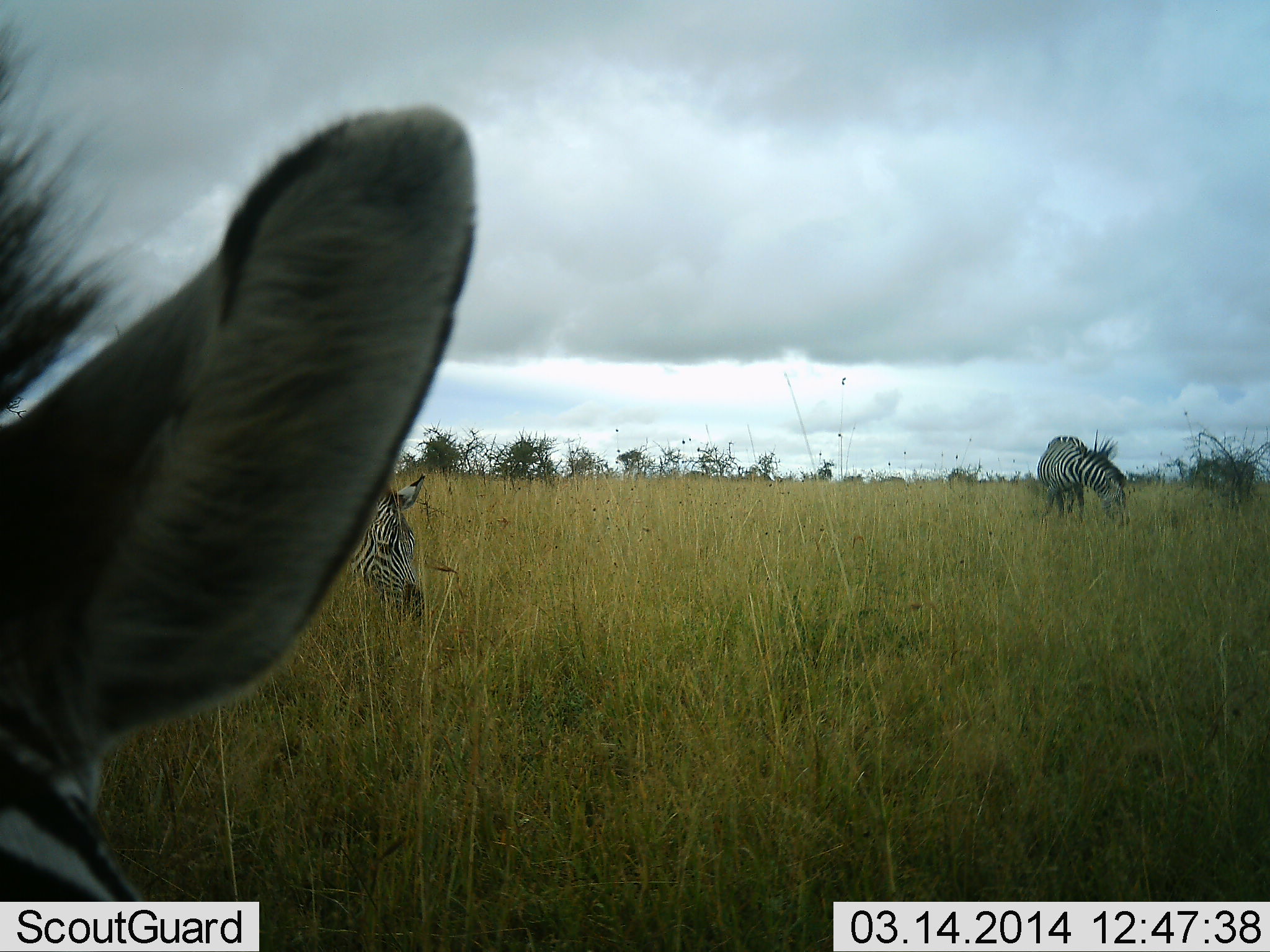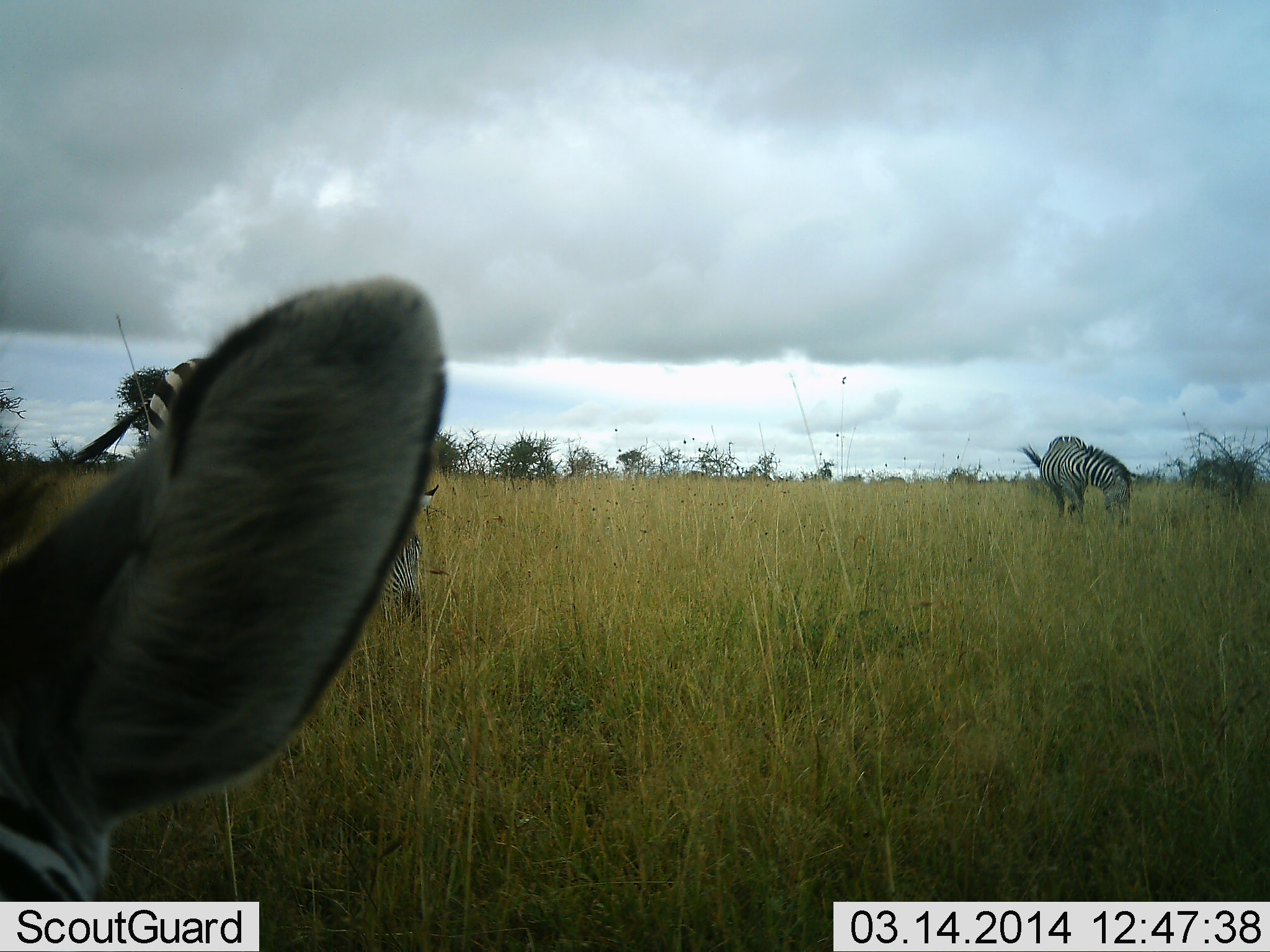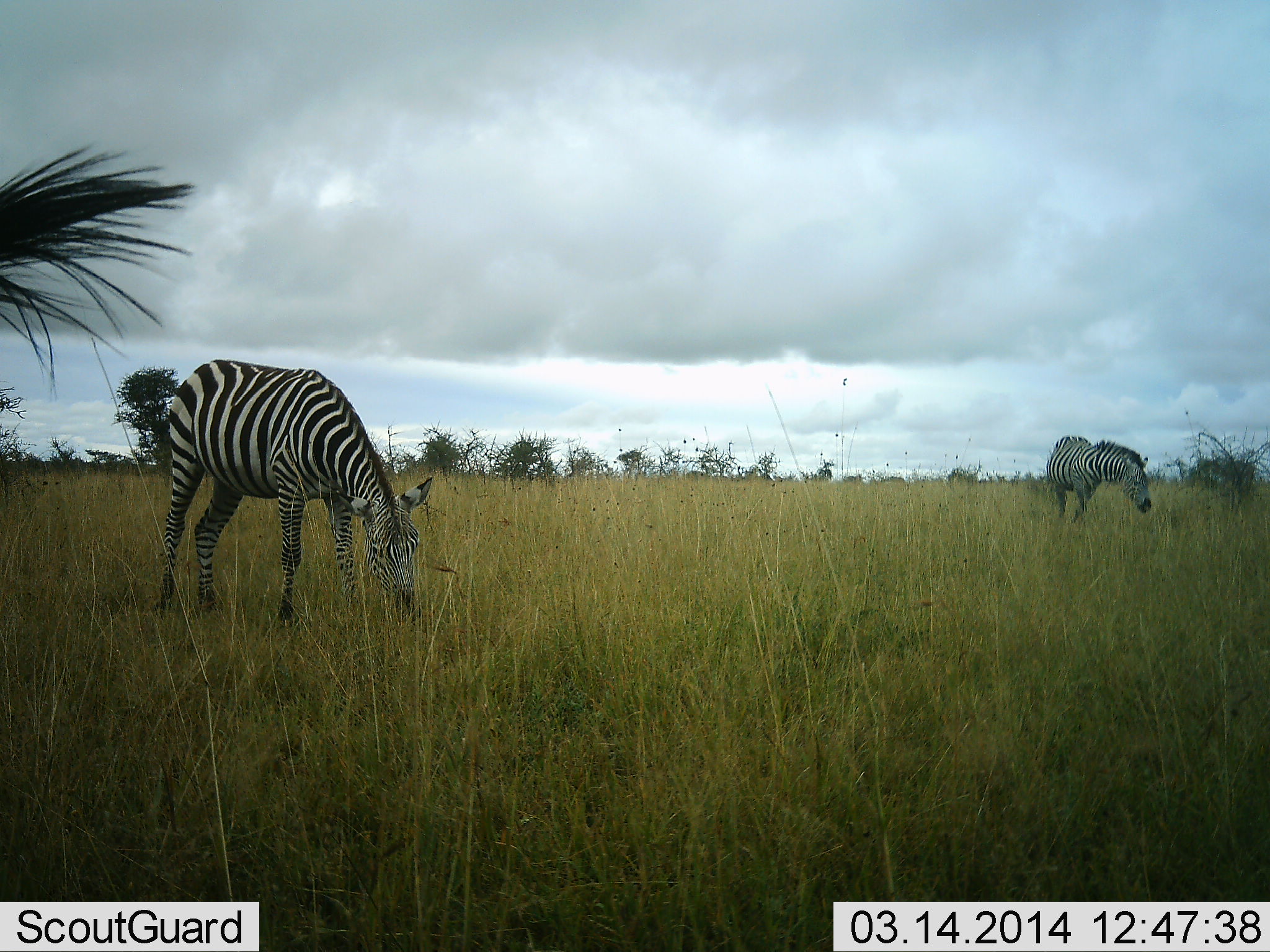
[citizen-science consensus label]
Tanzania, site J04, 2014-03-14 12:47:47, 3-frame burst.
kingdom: Animalia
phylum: Chordata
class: Mammalia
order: Perissodactyla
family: Equidae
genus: Equus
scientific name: Equus quagga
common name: plains zebra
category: zebra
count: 3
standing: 64%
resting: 0%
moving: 36%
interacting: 0%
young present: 0%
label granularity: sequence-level